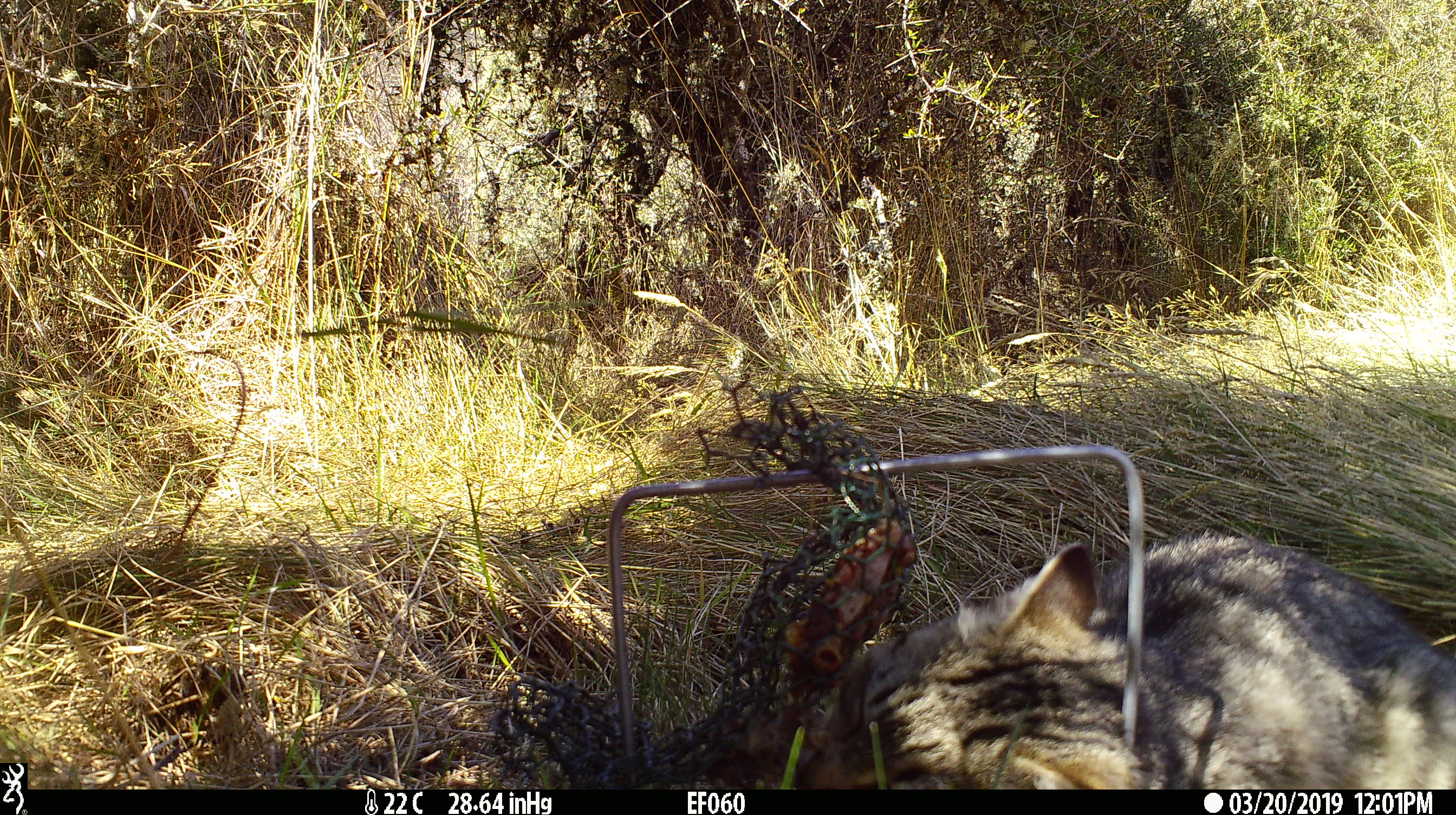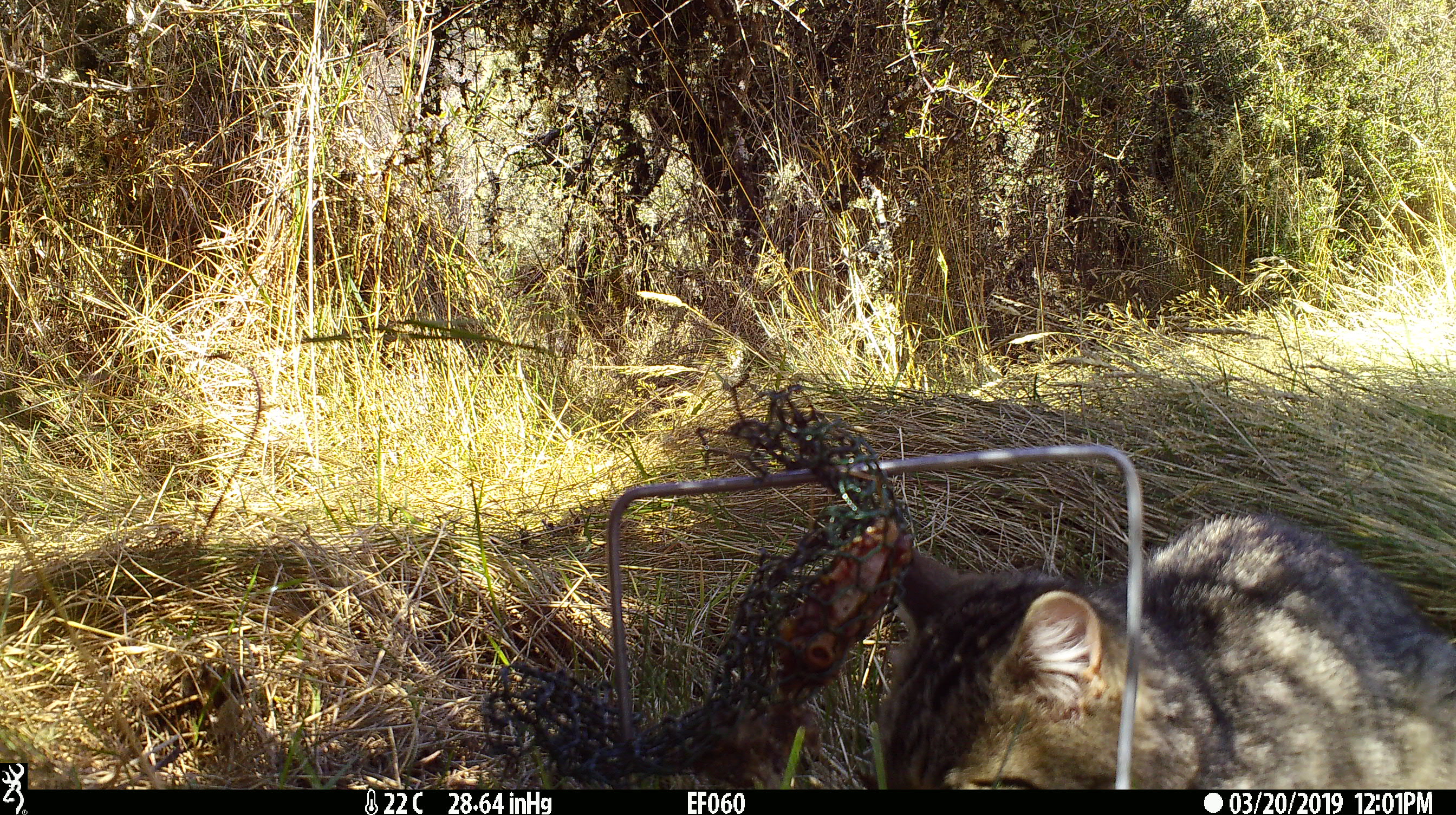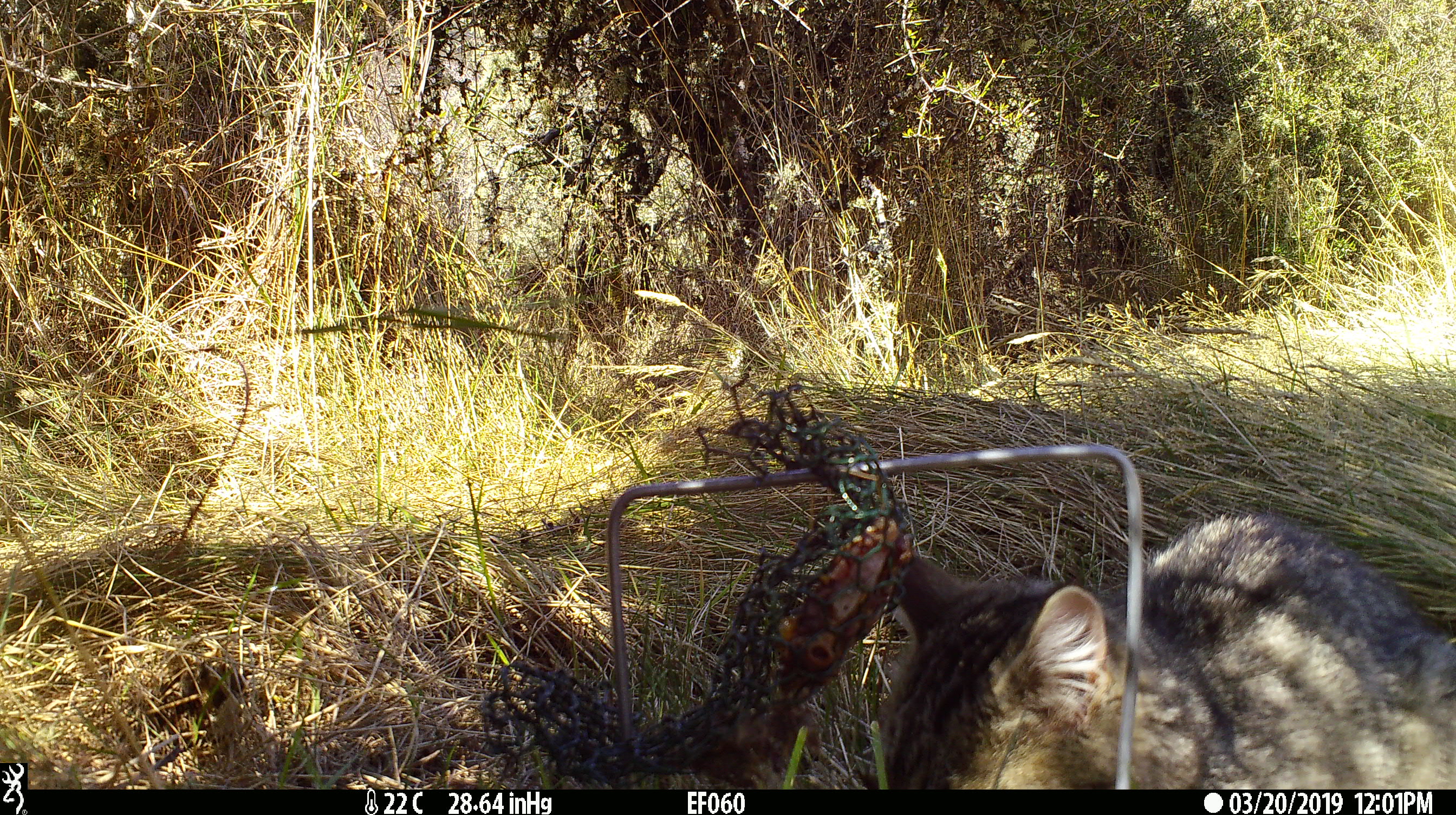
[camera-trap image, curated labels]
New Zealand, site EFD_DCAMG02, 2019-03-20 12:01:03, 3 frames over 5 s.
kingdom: Animalia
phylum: Chordata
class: Mammalia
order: Carnivora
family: Felidae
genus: Felis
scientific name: Felis catus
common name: domestic cat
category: cat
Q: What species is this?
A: Cat (domestic cat) (Felis catus).